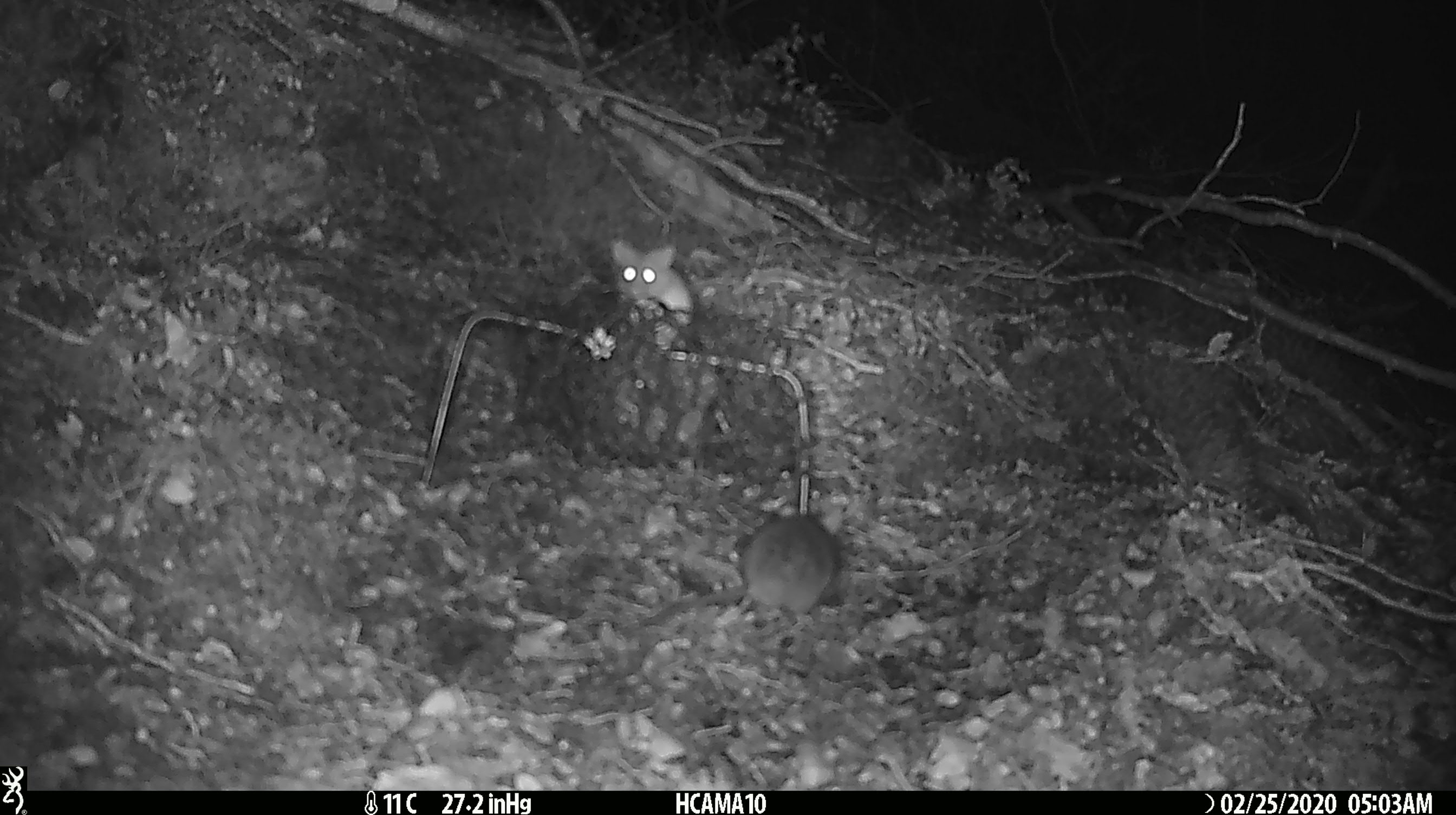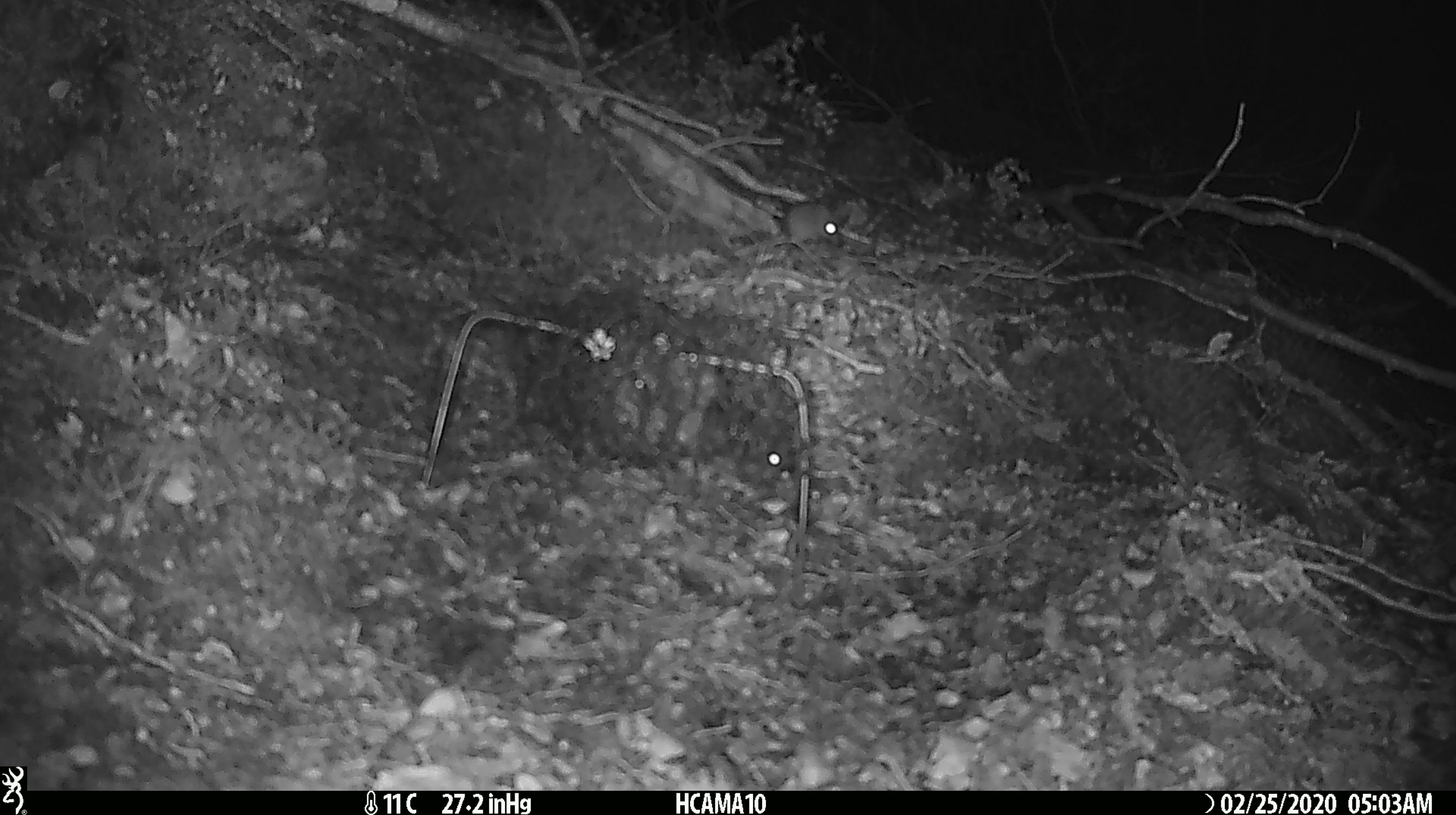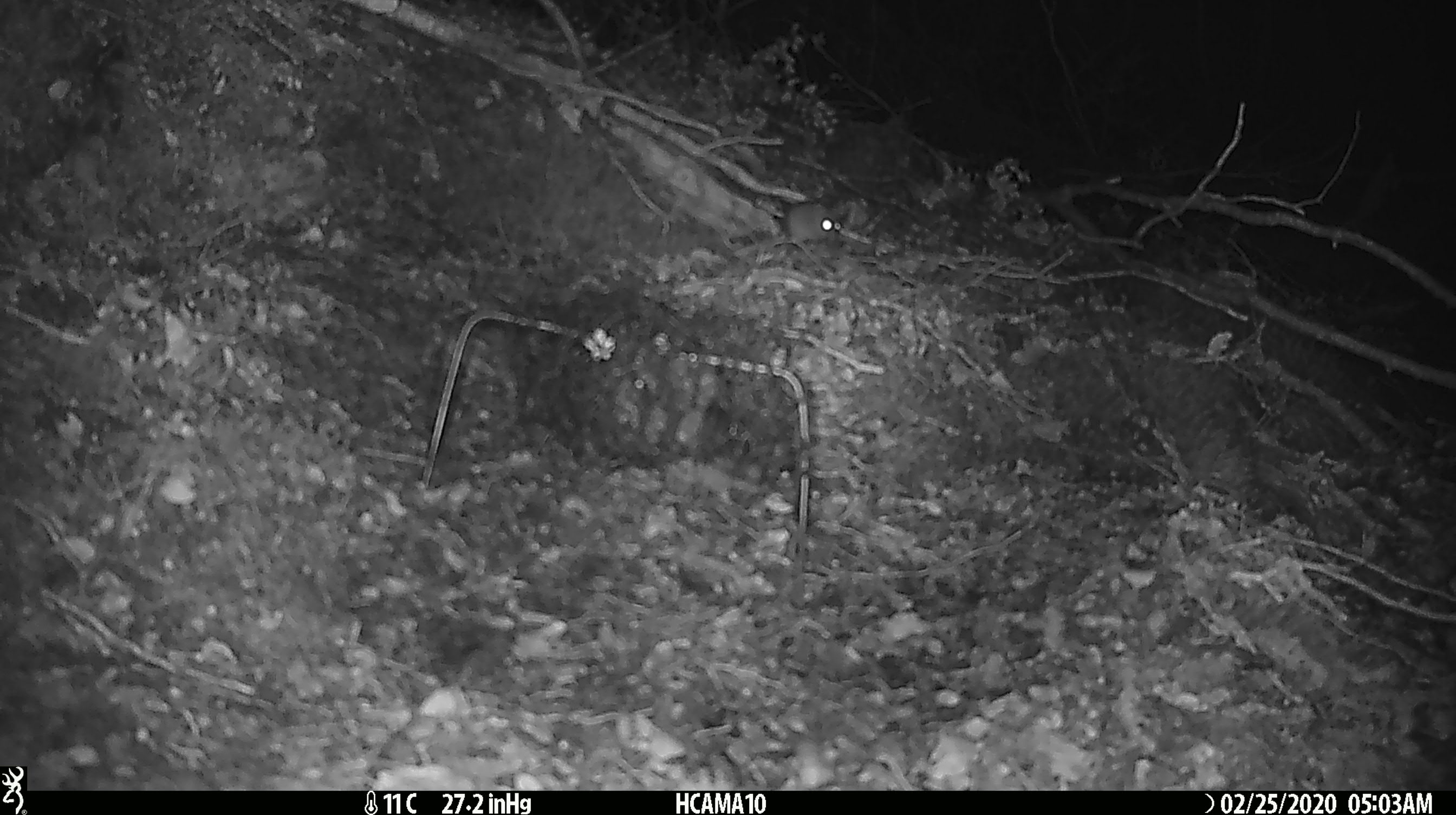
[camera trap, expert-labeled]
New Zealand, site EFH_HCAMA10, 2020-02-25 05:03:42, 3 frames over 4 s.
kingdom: Animalia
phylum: Chordata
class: Mammalia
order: Rodentia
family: Muridae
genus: Mus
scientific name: Mus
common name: mouse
Mouse (Mus).